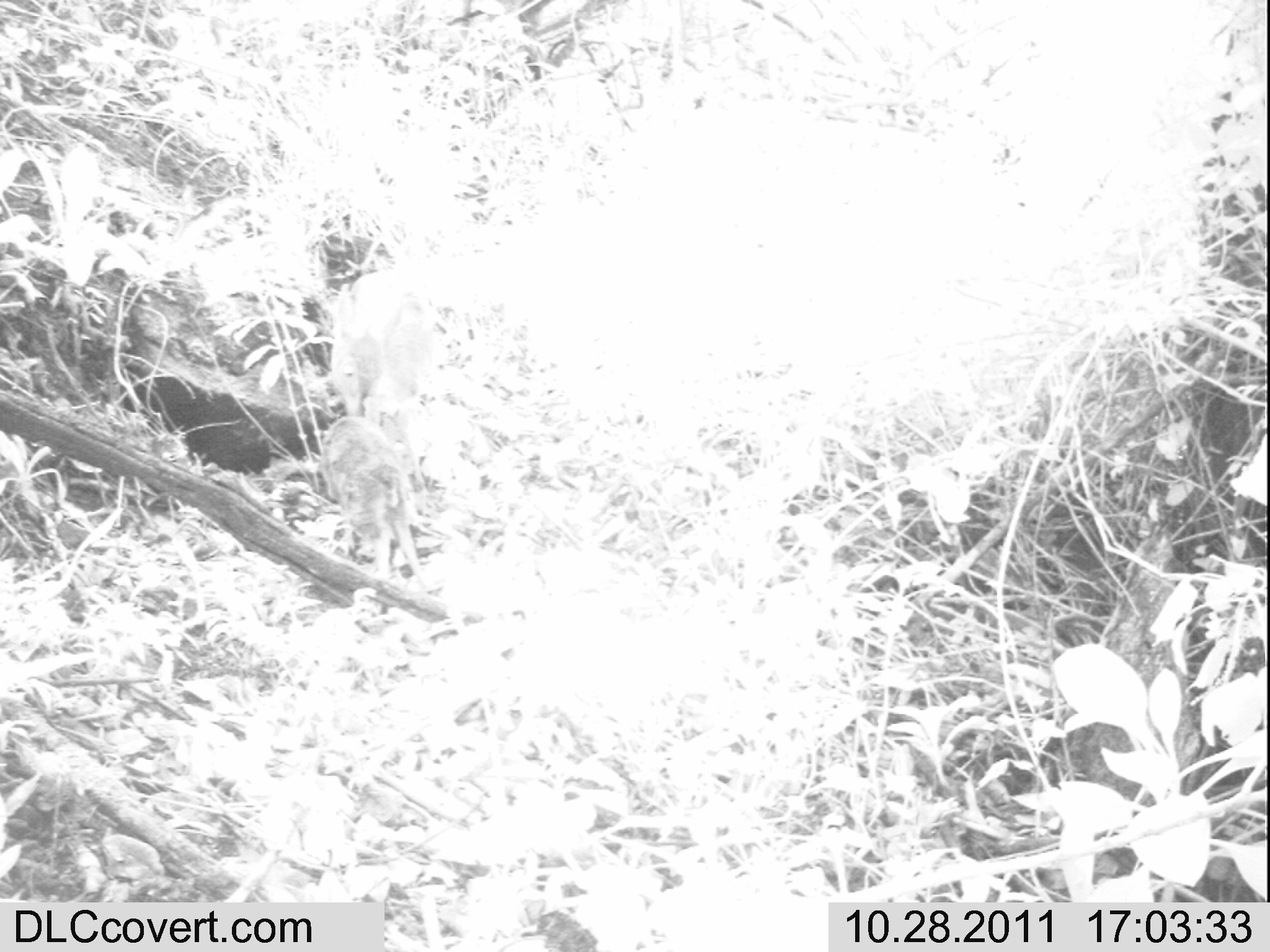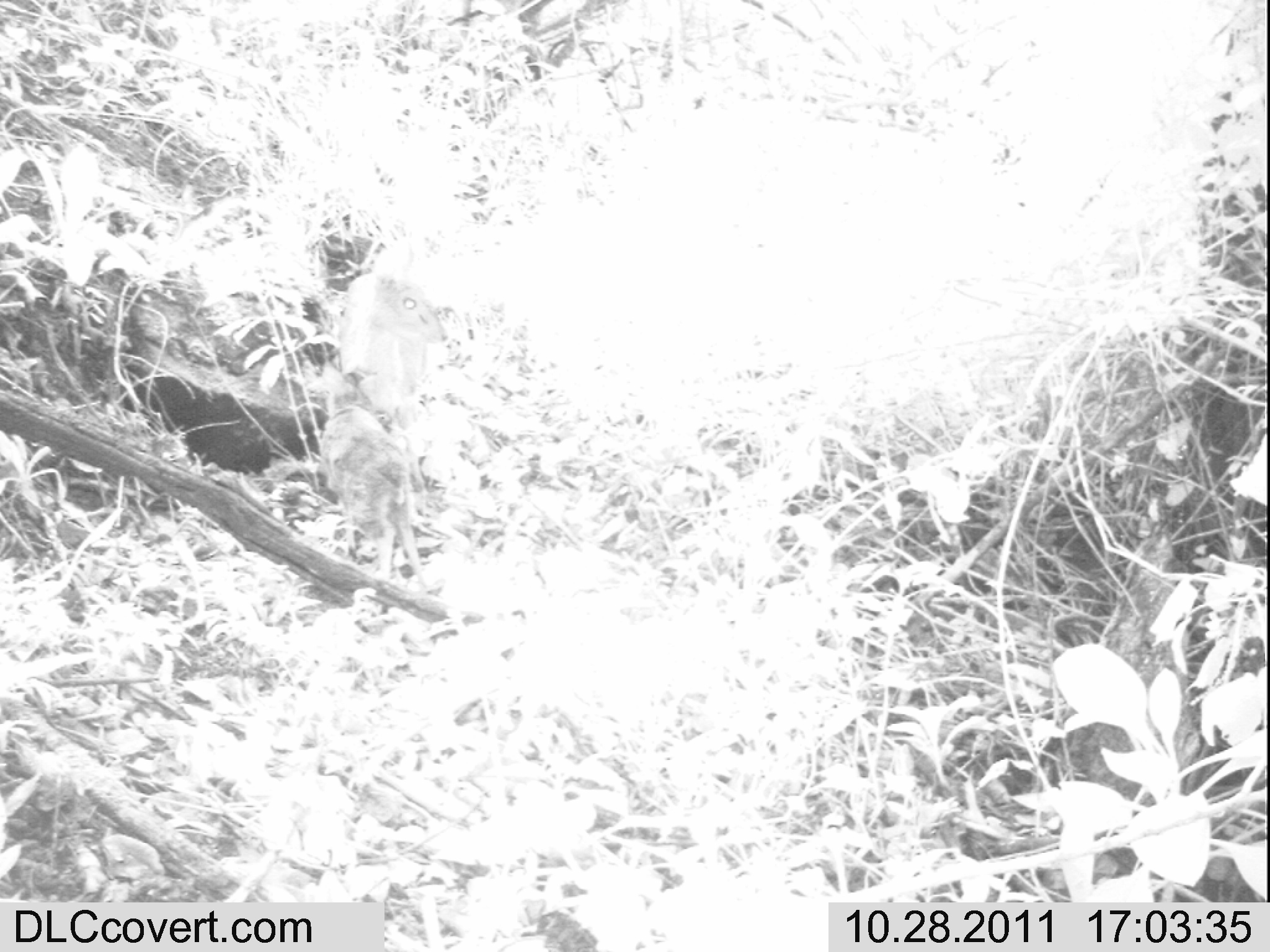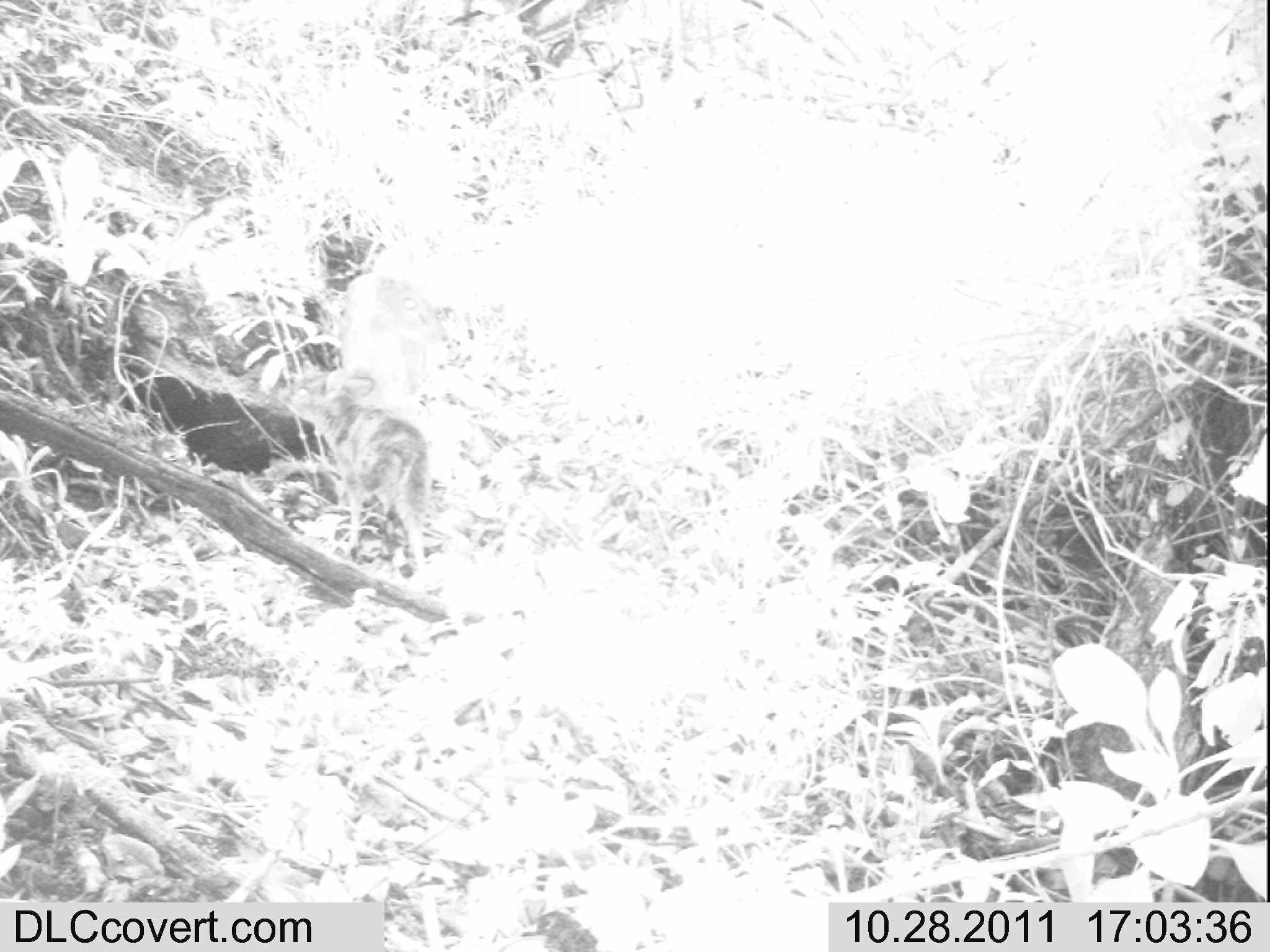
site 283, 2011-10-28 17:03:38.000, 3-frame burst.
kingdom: Animalia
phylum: Chordata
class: Mammalia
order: Artiodactyla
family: Bovidae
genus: Nesotragus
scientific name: Nesotragus moschatus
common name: suni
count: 2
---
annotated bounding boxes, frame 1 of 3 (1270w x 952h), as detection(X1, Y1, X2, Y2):
nesotragus moschatus: detection(329, 269, 440, 496); detection(317, 404, 431, 591)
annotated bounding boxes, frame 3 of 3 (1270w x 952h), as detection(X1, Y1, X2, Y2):
nesotragus moschatus: detection(271, 361, 431, 569); detection(339, 235, 451, 423)